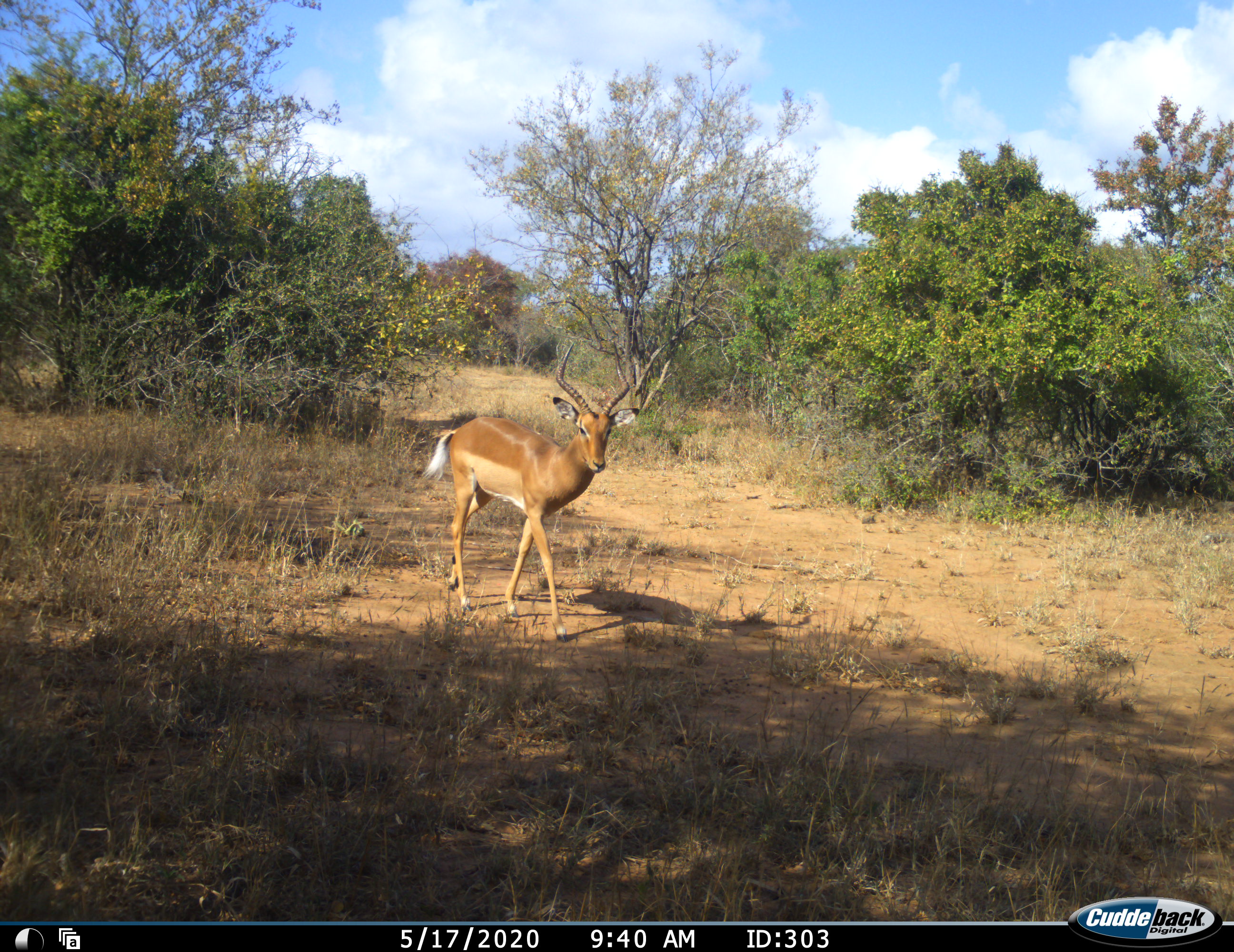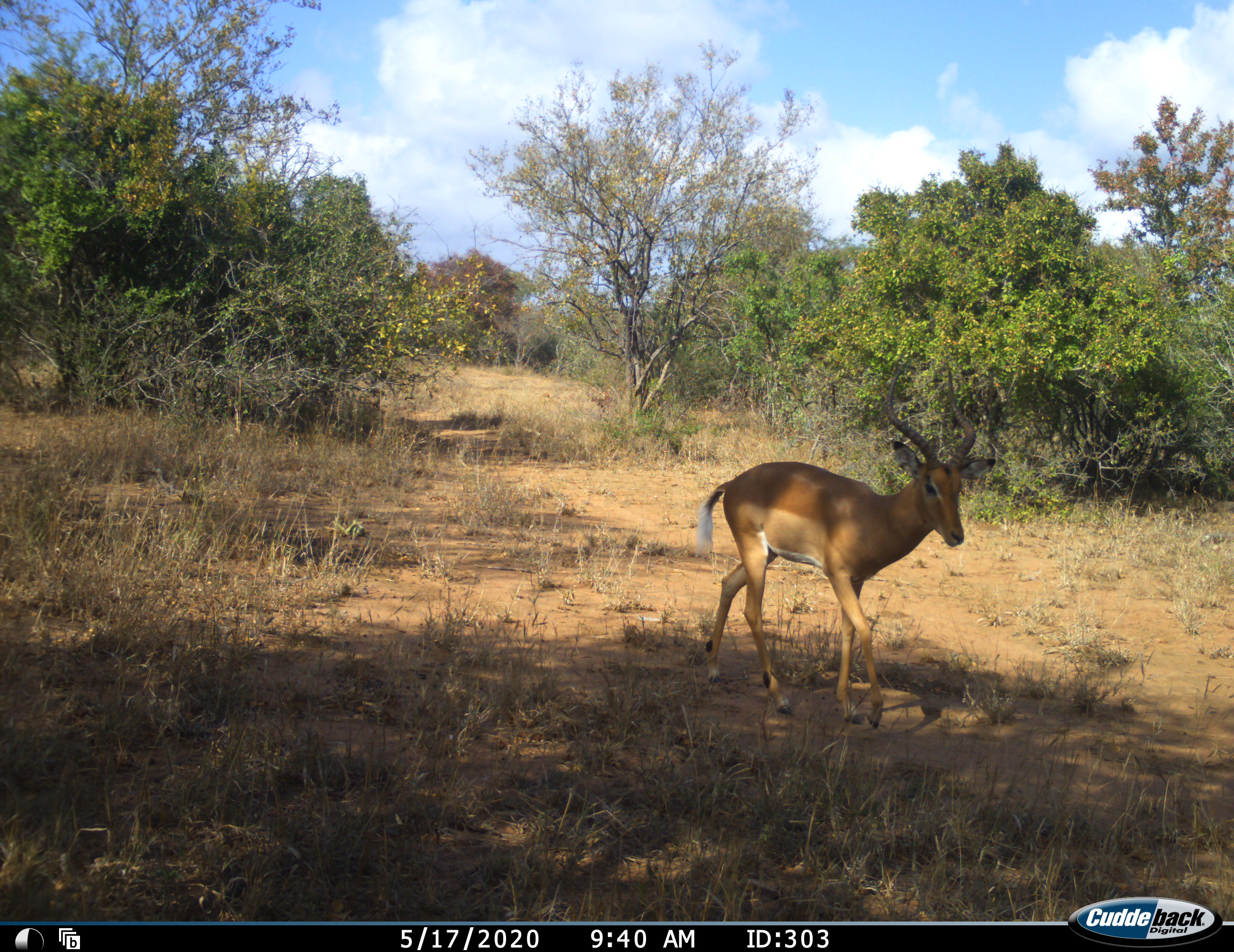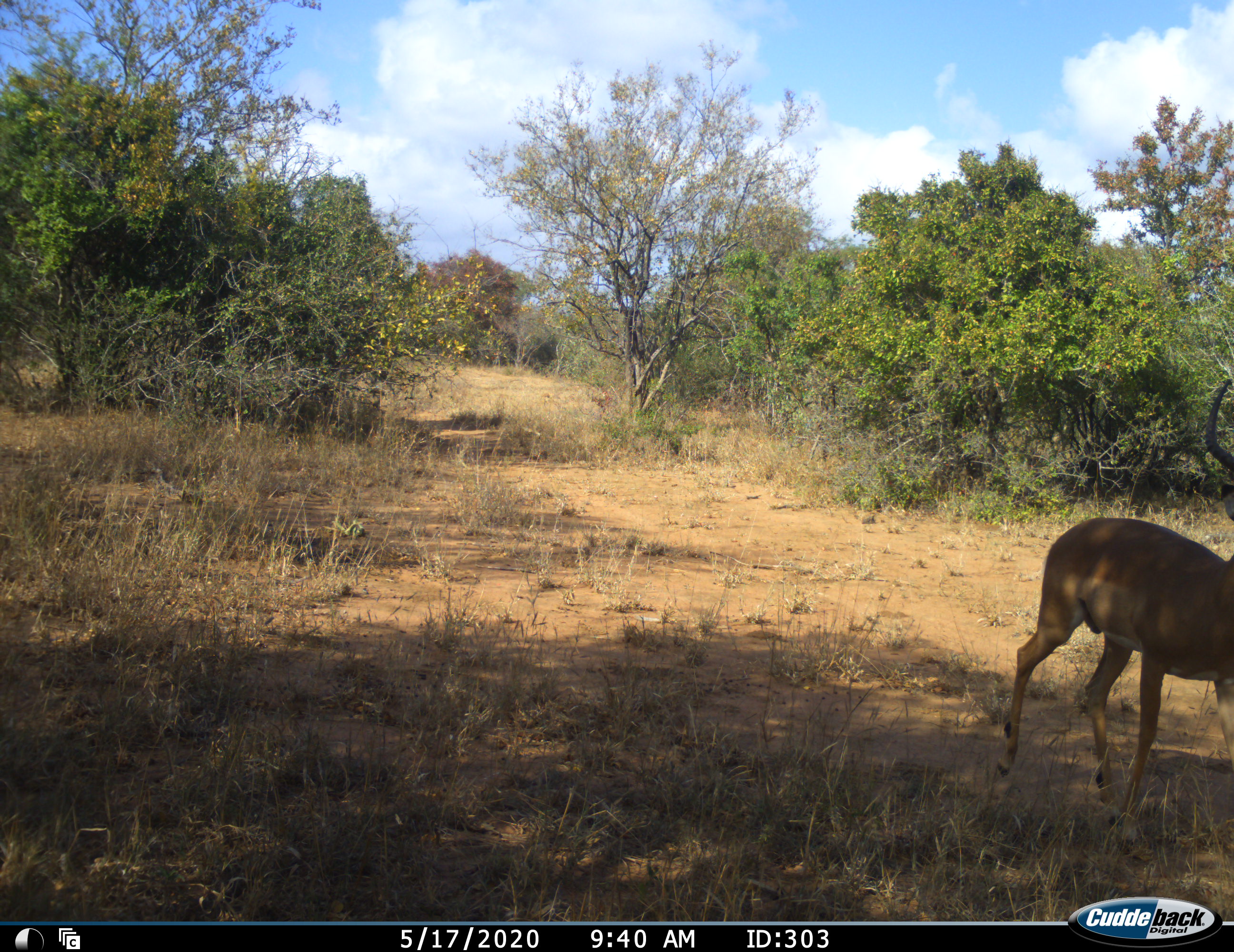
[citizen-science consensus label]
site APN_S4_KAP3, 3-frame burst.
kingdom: Animalia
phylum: Chordata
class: Mammalia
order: Artiodactyla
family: Bovidae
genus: Aepyceros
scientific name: Aepyceros melampus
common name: impala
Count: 1.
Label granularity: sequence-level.